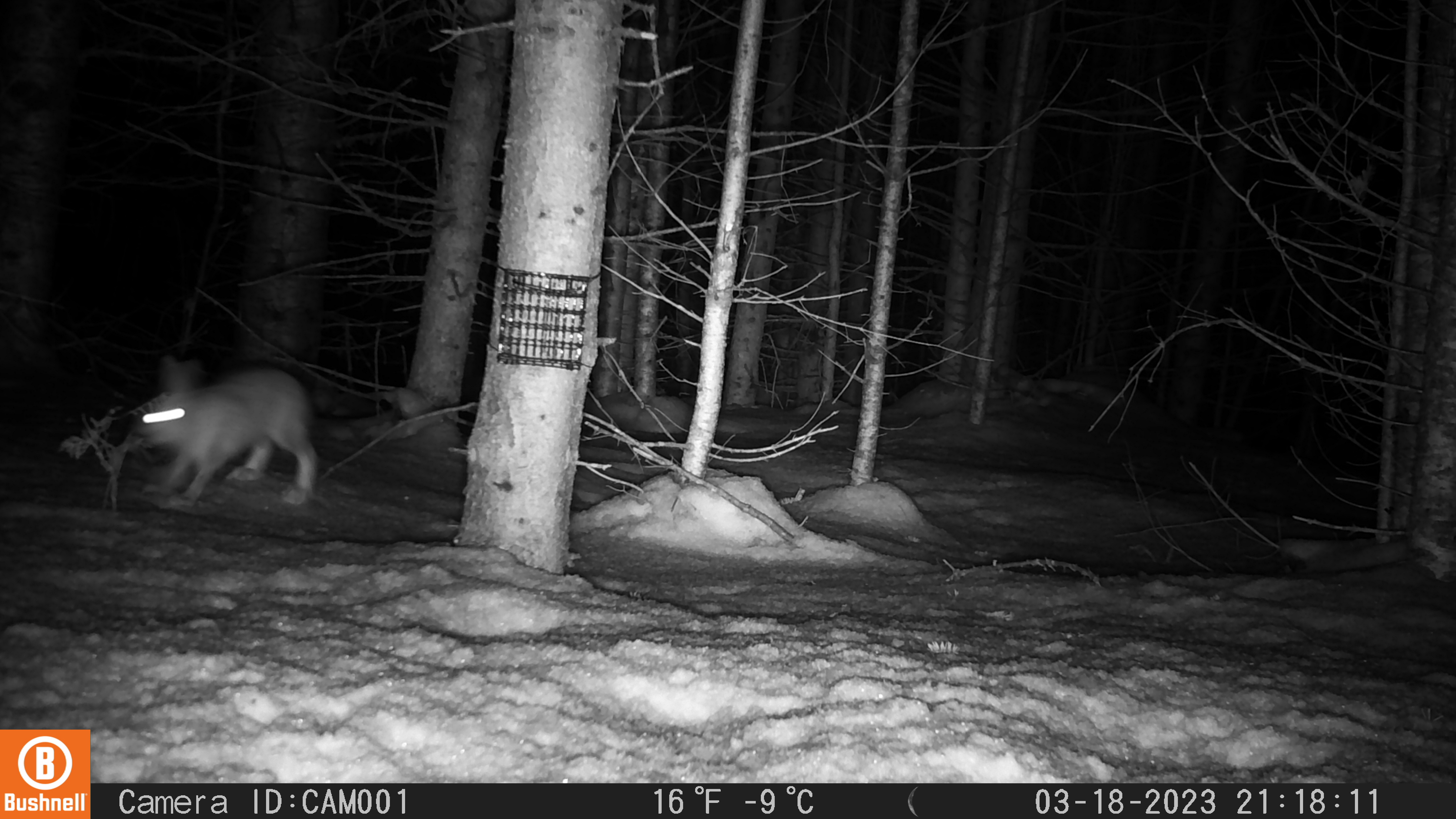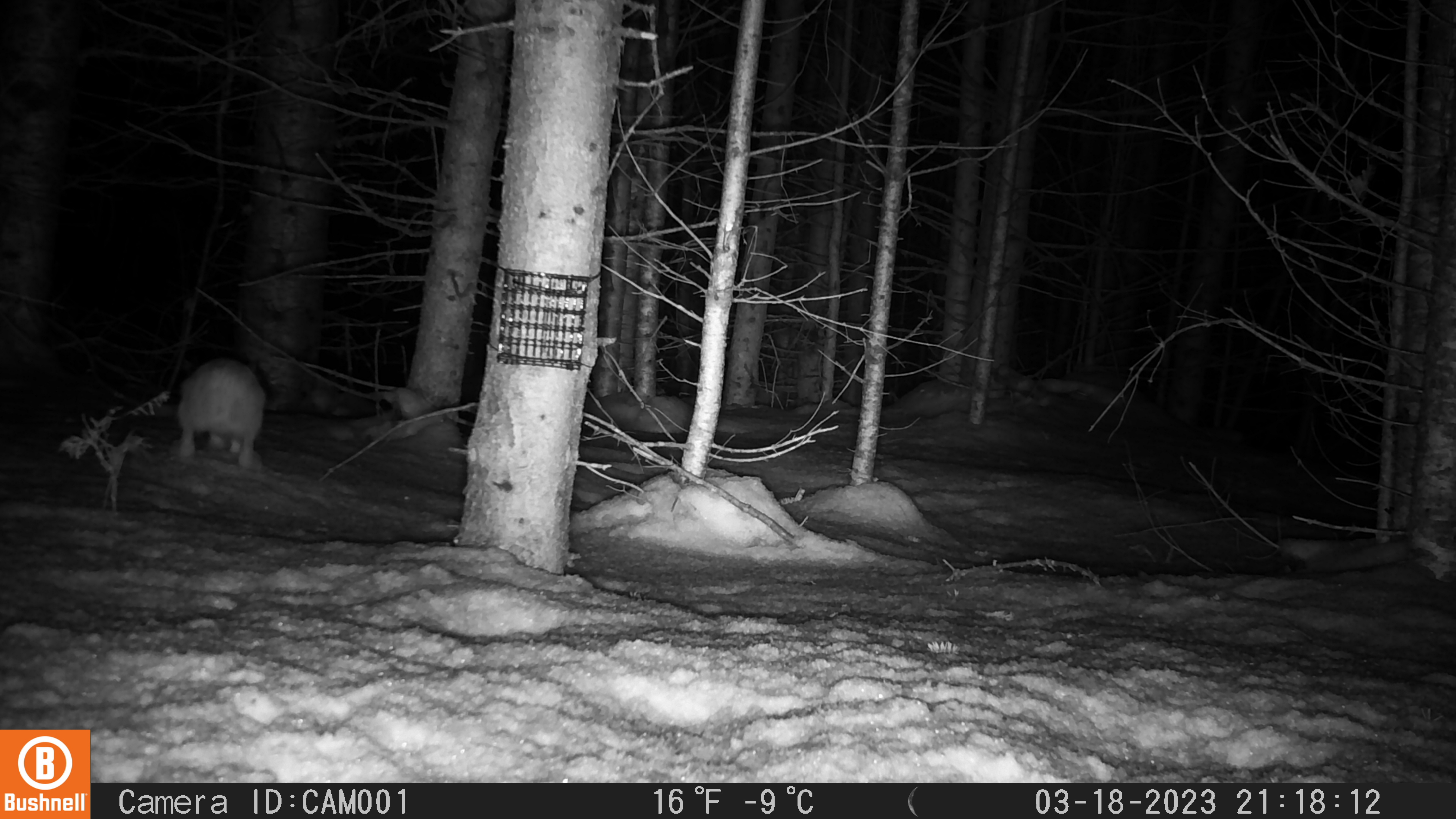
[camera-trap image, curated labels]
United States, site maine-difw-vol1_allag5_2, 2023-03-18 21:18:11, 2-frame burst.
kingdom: Animalia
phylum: Chordata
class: Mammalia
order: Lagomorpha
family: Leporidae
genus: Lepus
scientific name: Lepus americanus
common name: snowshoe hare